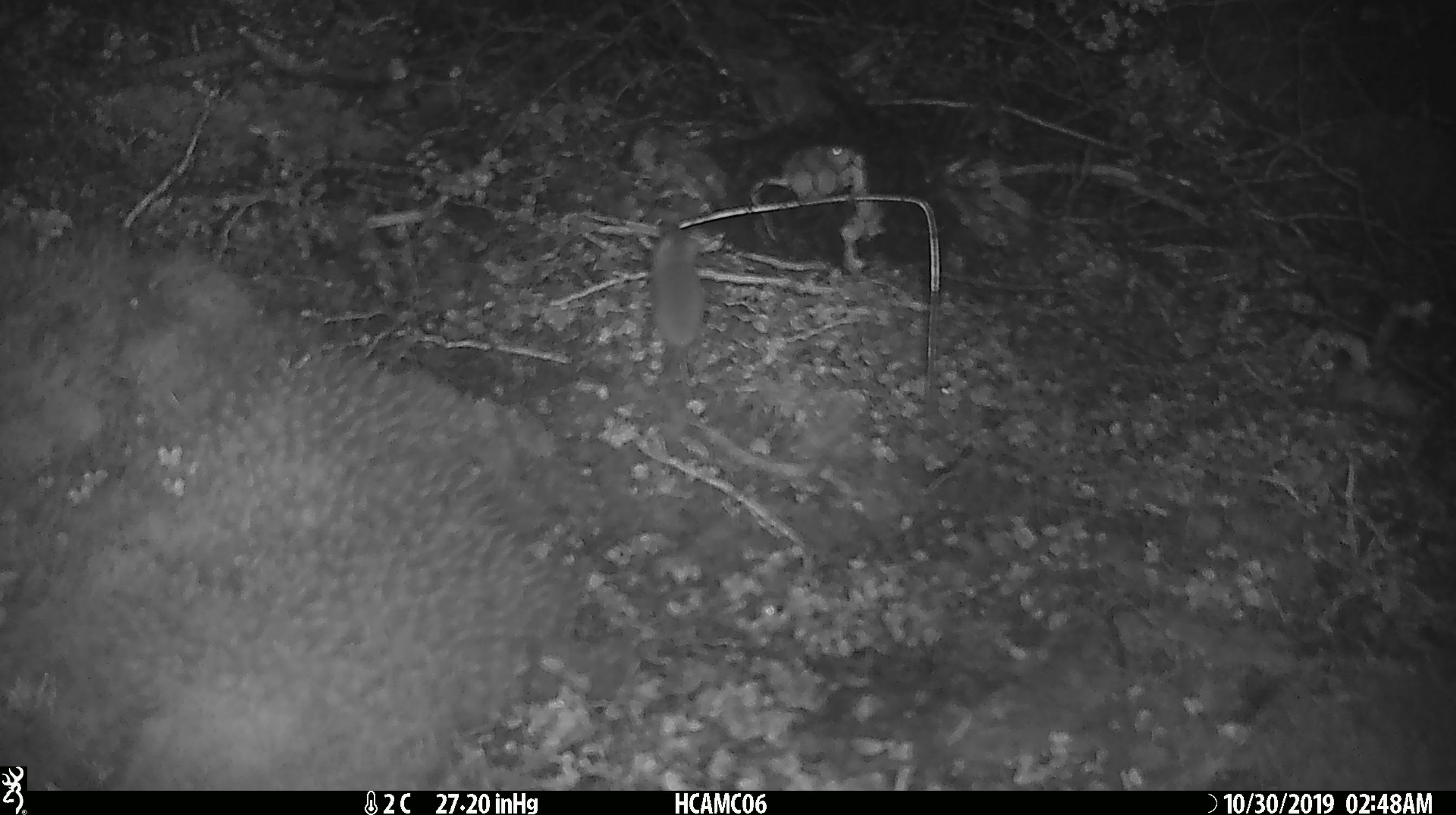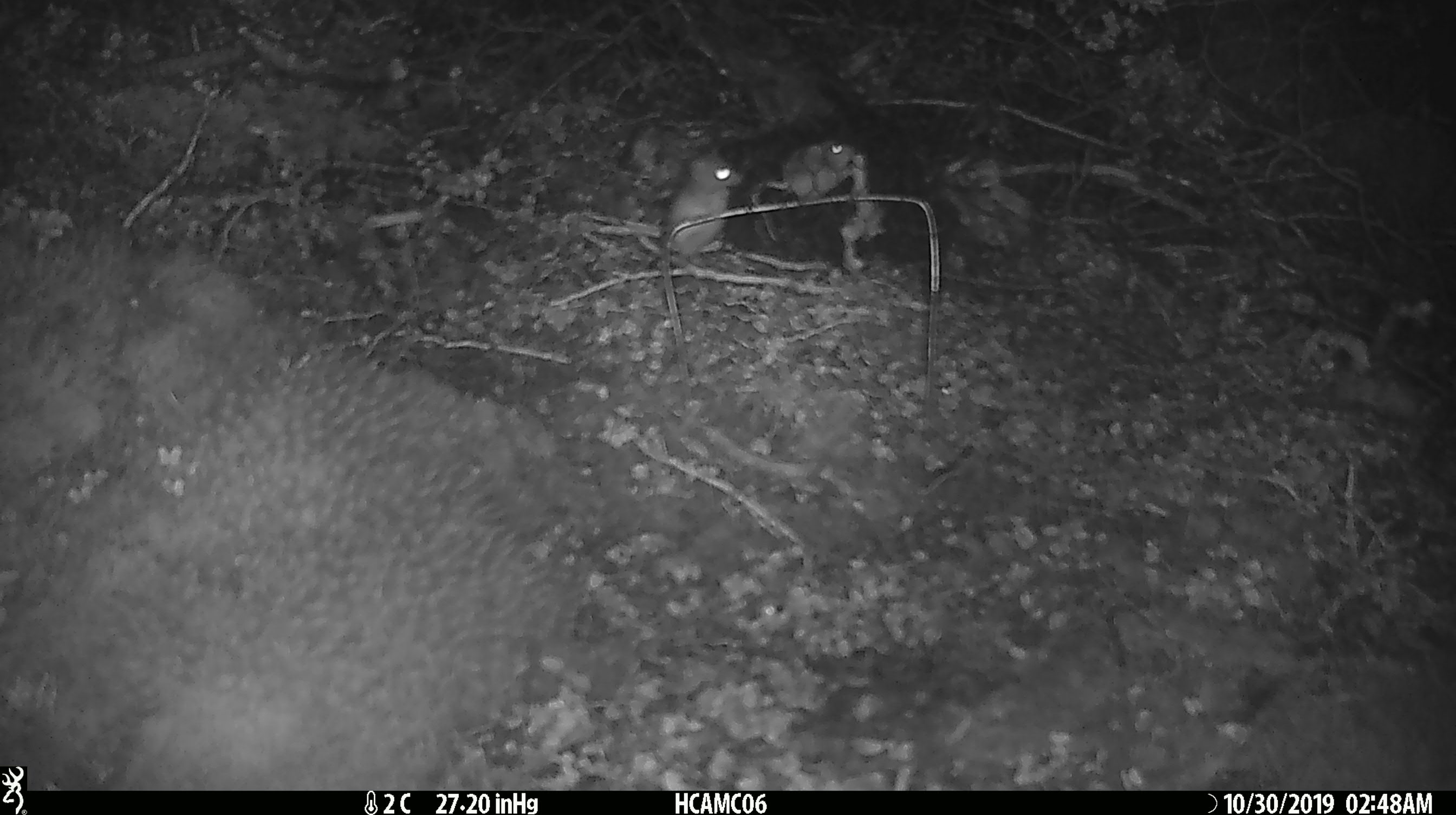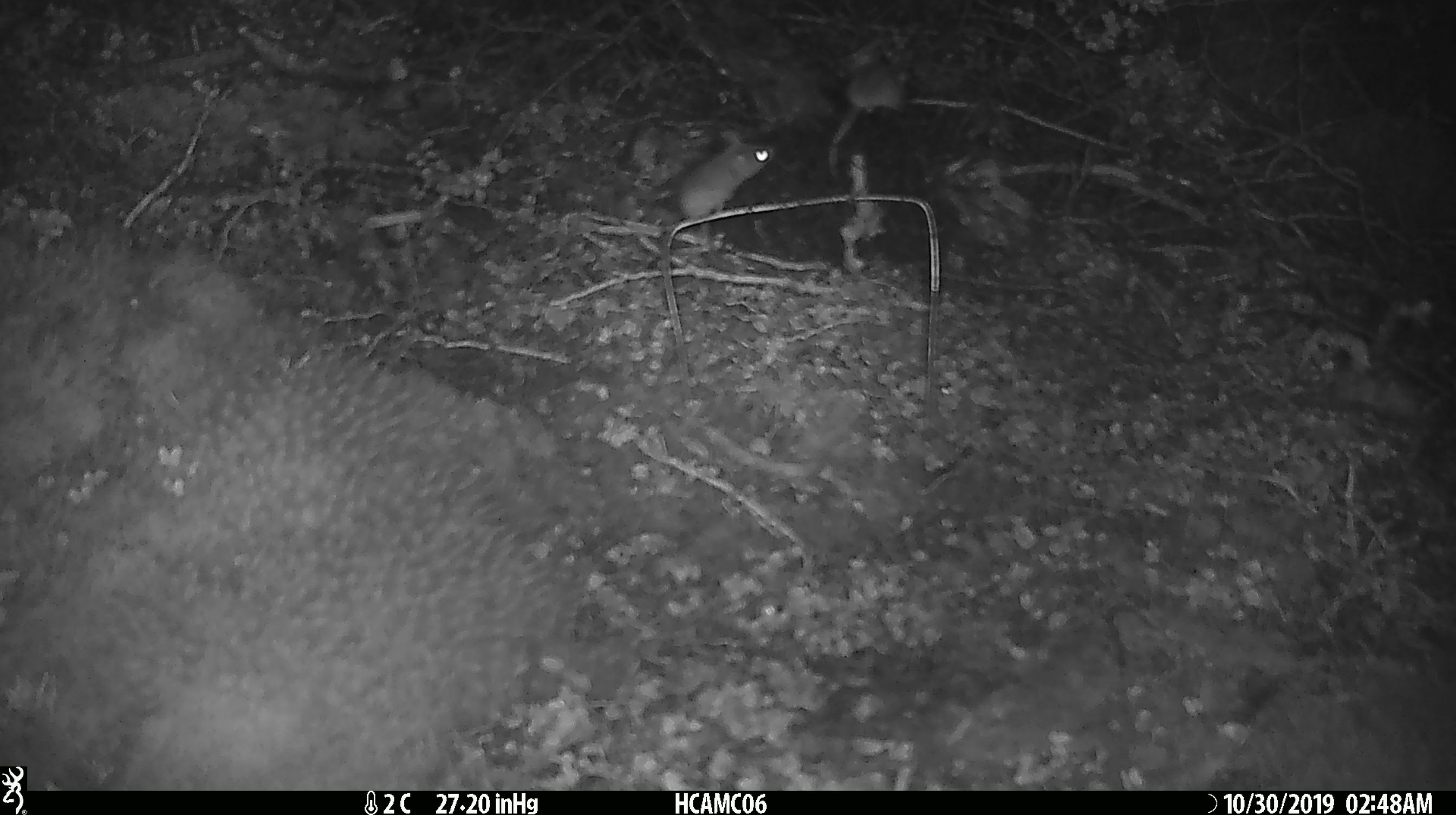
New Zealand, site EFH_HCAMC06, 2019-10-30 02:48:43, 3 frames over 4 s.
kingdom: Animalia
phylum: Chordata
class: Mammalia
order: Rodentia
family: Muridae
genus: Mus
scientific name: Mus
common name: mouse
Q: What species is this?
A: Mouse (Mus).